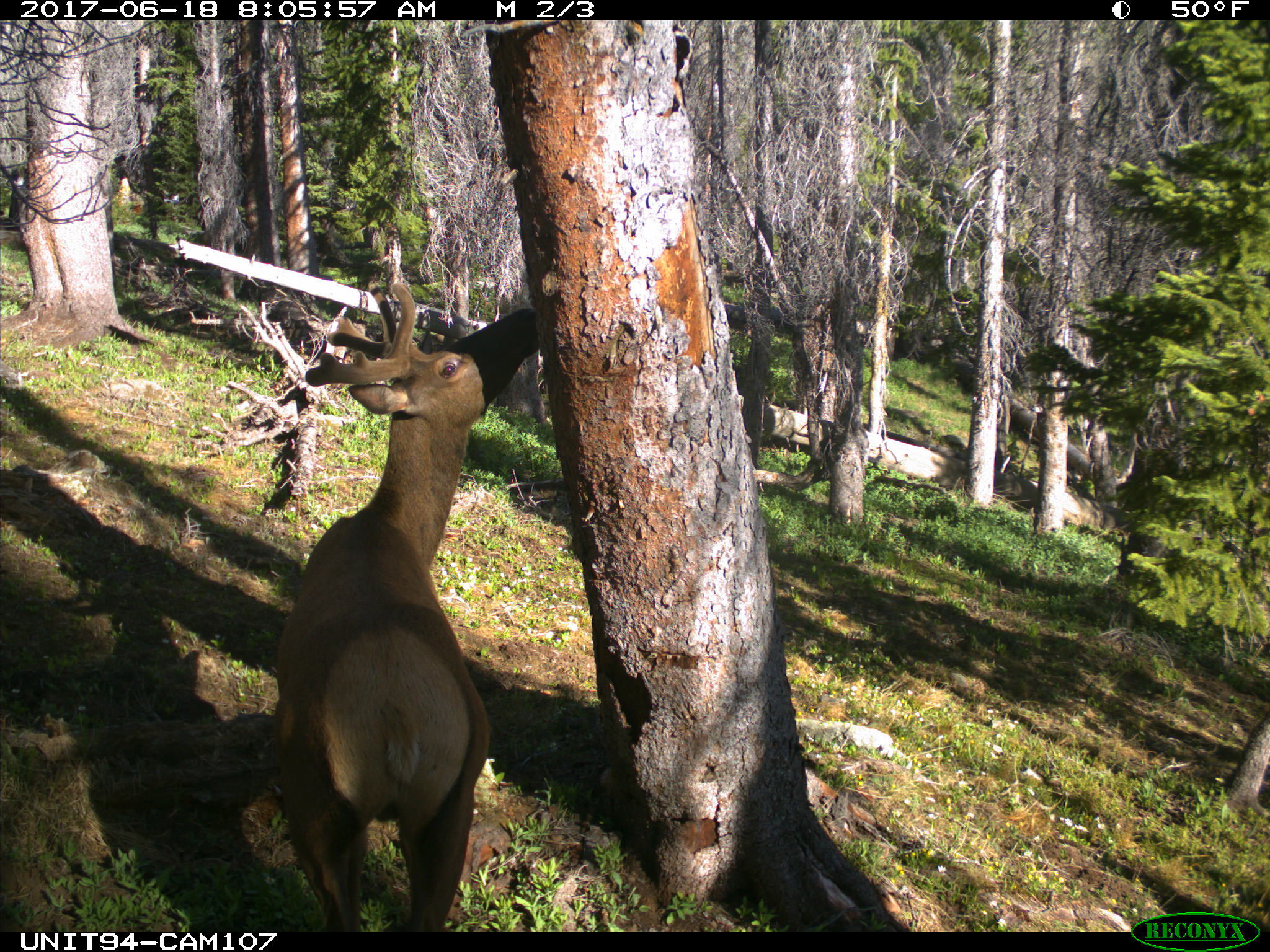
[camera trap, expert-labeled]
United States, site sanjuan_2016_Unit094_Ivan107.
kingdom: Animalia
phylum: Chordata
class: Mammalia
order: Artiodactyla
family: Cervidae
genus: Cervus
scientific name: Cervus elaphus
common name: red deer